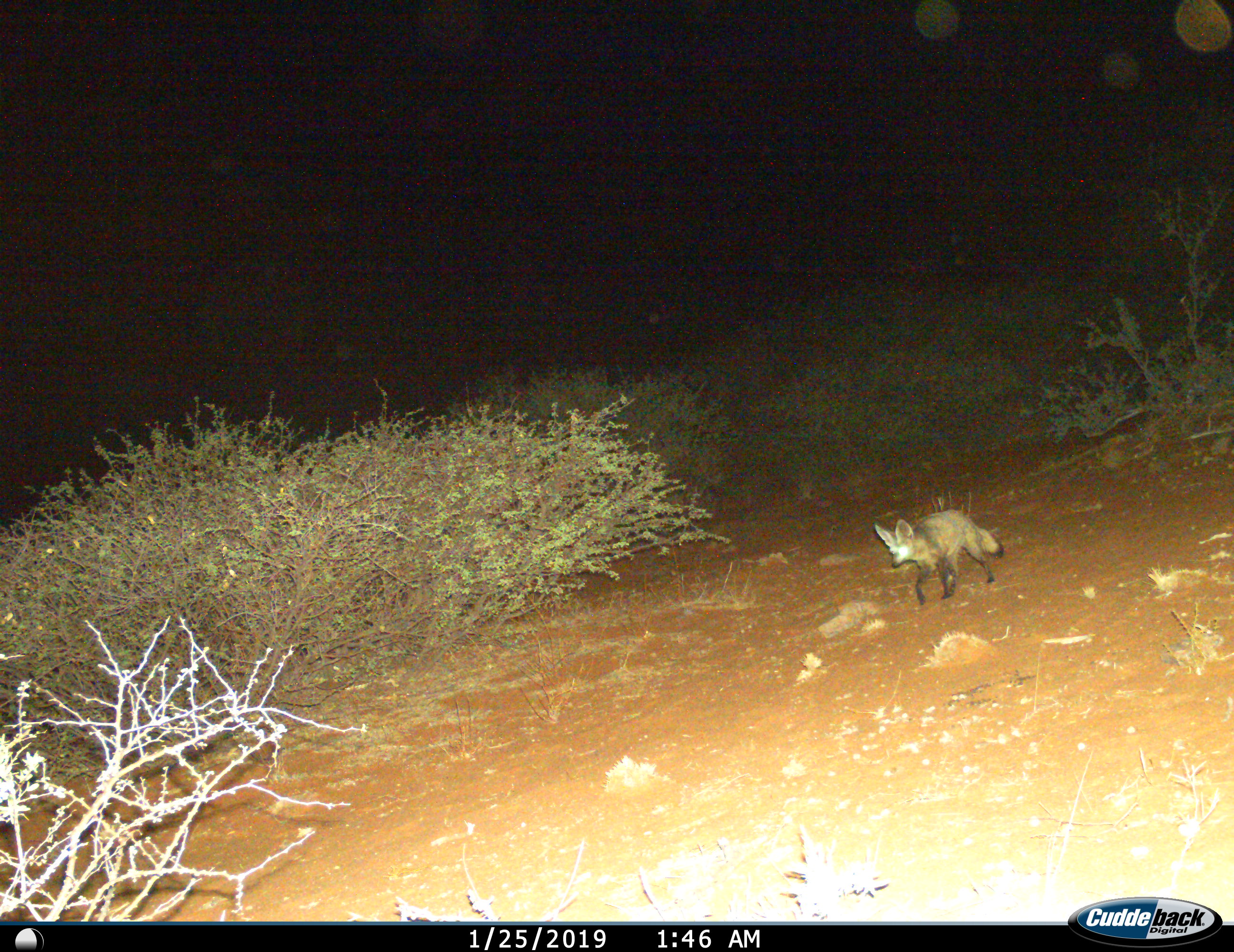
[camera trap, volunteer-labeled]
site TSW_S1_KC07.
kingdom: Animalia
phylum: Chordata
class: Mammalia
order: Carnivora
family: Canidae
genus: Otocyon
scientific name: Otocyon megalotis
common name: bat-eared fox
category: foxbateared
Foxbateared (bat-eared fox) (Otocyon megalotis), count 1. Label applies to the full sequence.